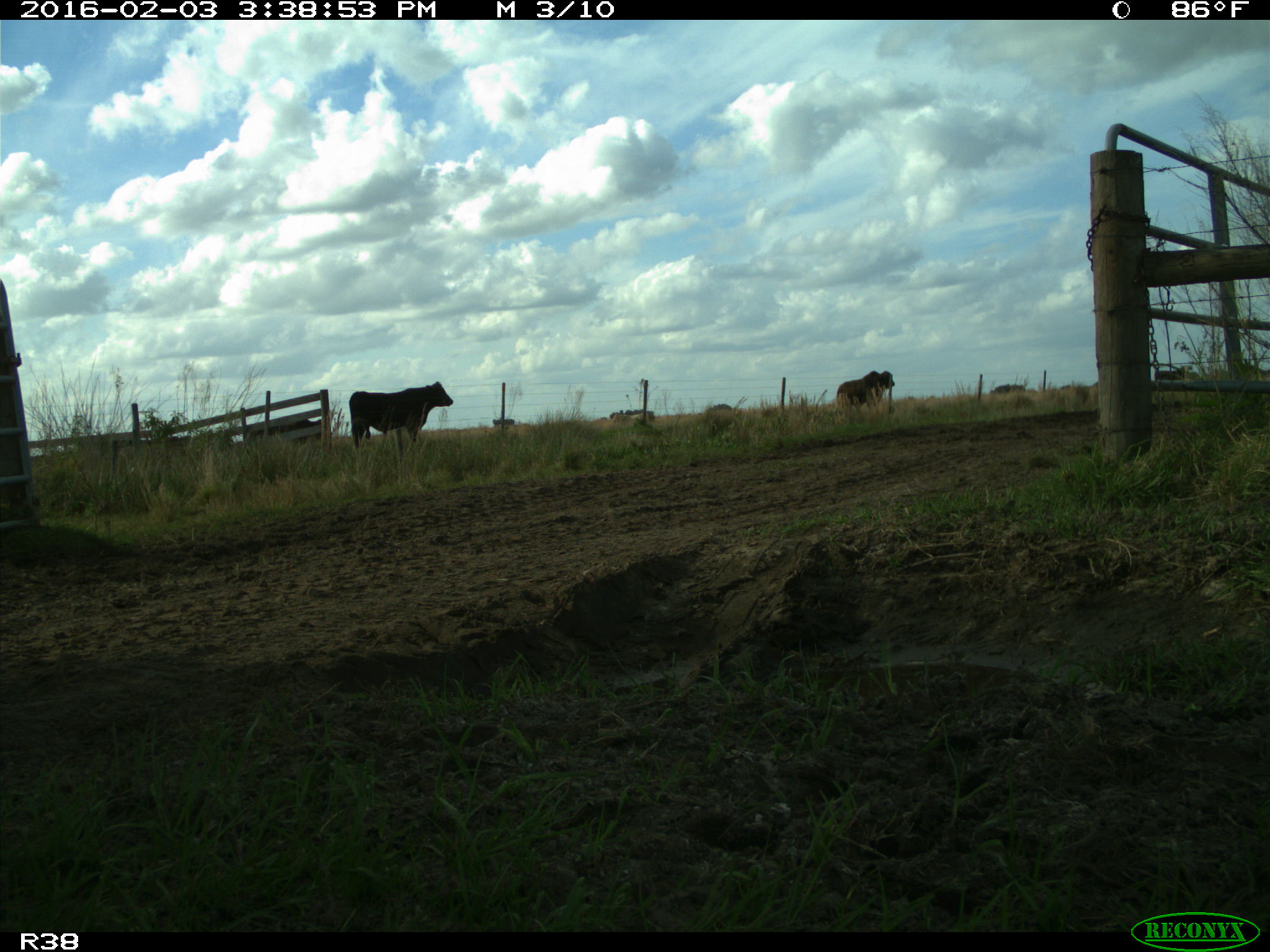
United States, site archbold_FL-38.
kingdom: Animalia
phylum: Chordata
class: Mammalia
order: Artiodactyla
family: Bovidae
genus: Bos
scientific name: Bos taurus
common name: domestic cow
Bos taurus (domestic cow).